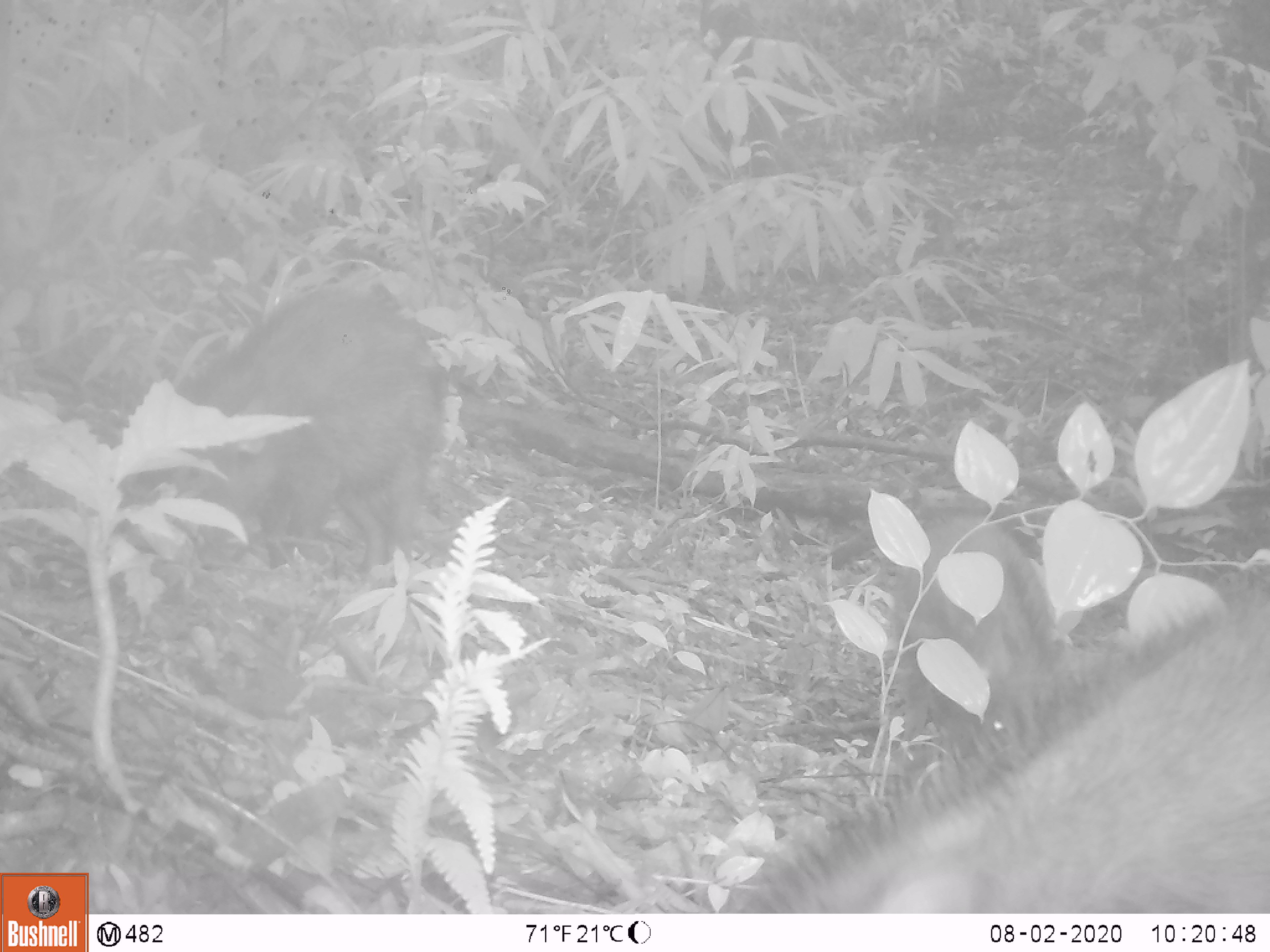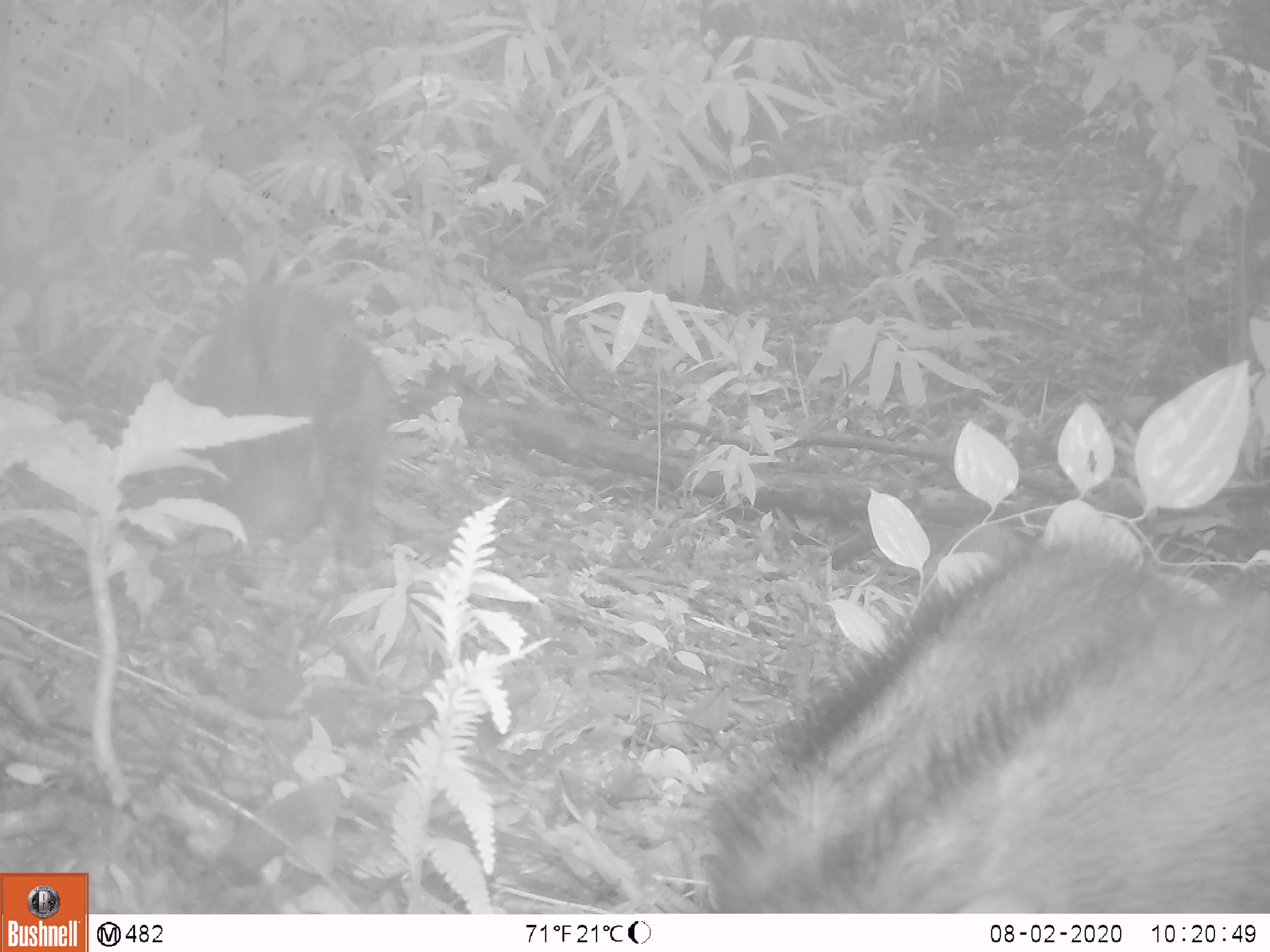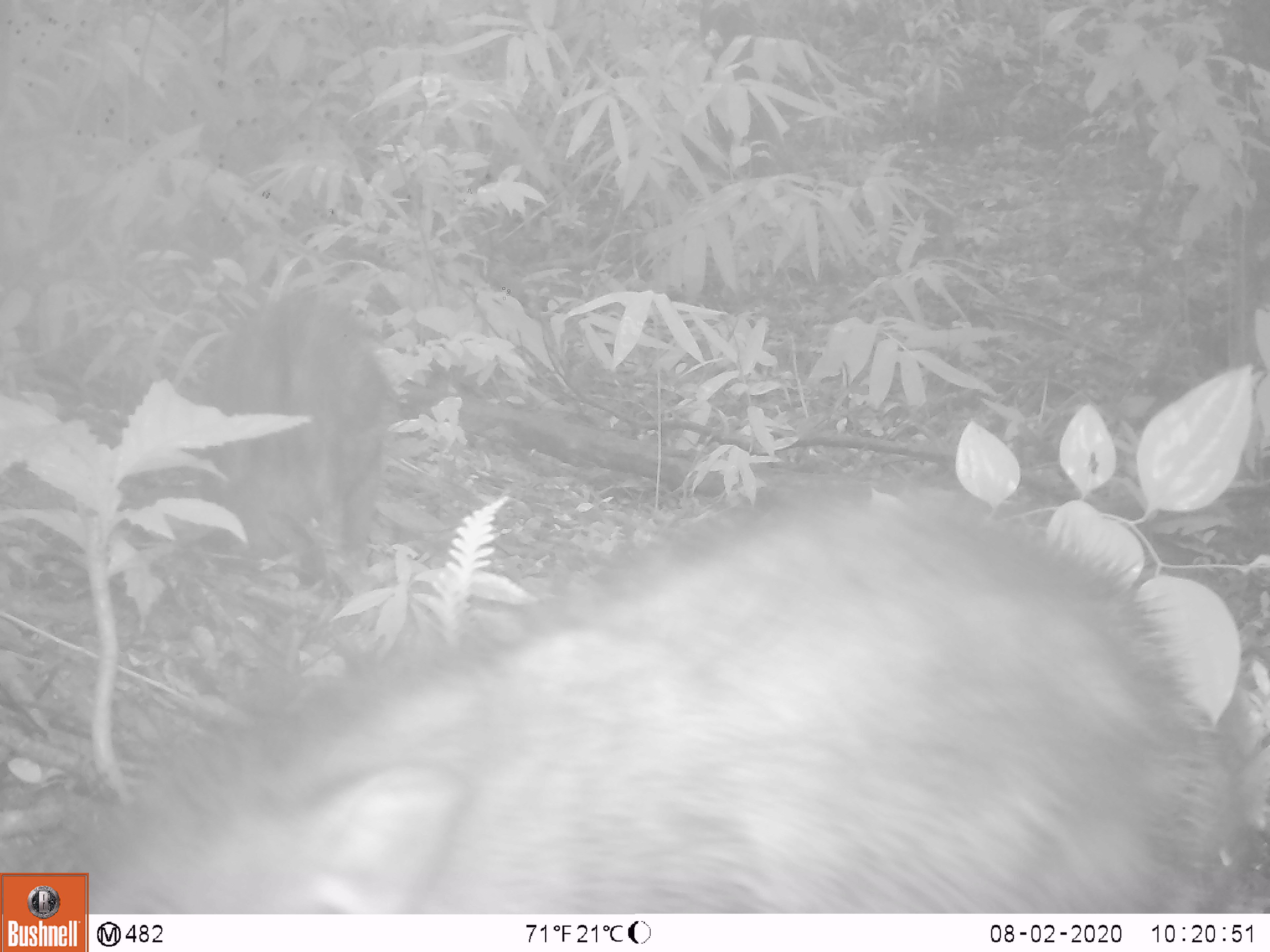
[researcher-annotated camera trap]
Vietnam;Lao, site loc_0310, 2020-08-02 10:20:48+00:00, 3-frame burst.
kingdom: Animalia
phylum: Chordata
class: Mammalia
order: Artiodactyla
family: Suidae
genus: Sus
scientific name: Sus scrofa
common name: eurasian wild pig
Eurasian wild pig (Sus scrofa). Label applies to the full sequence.